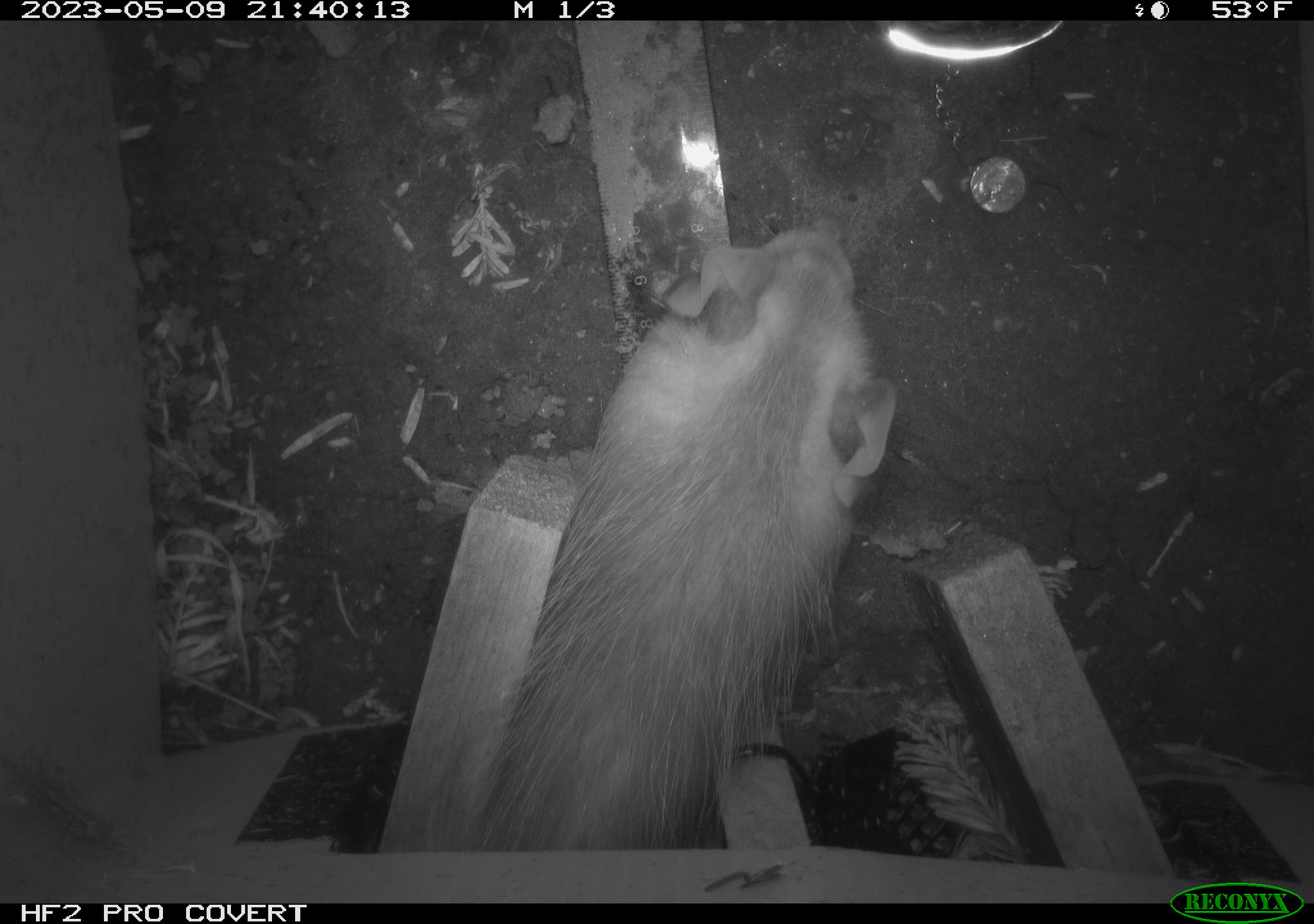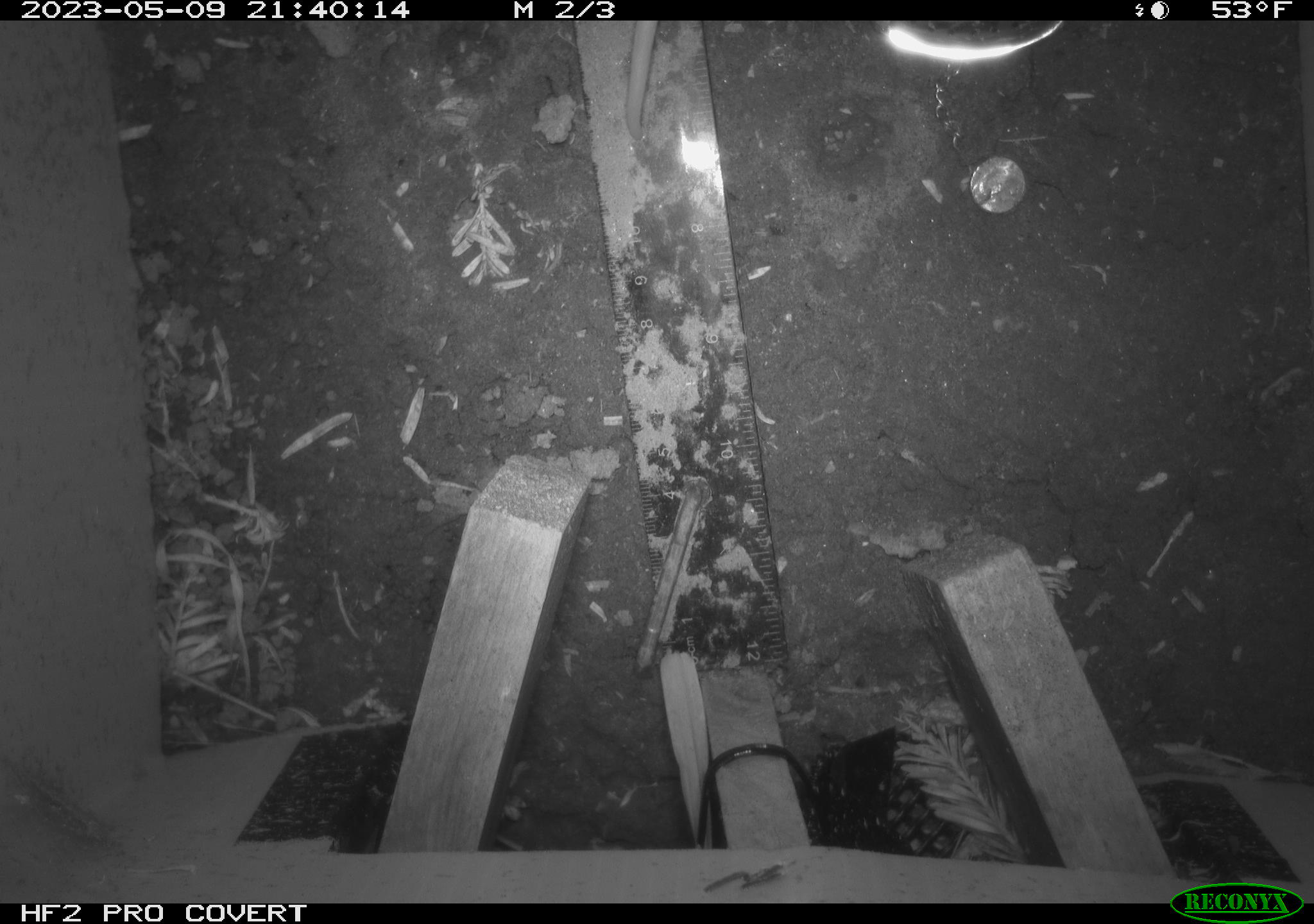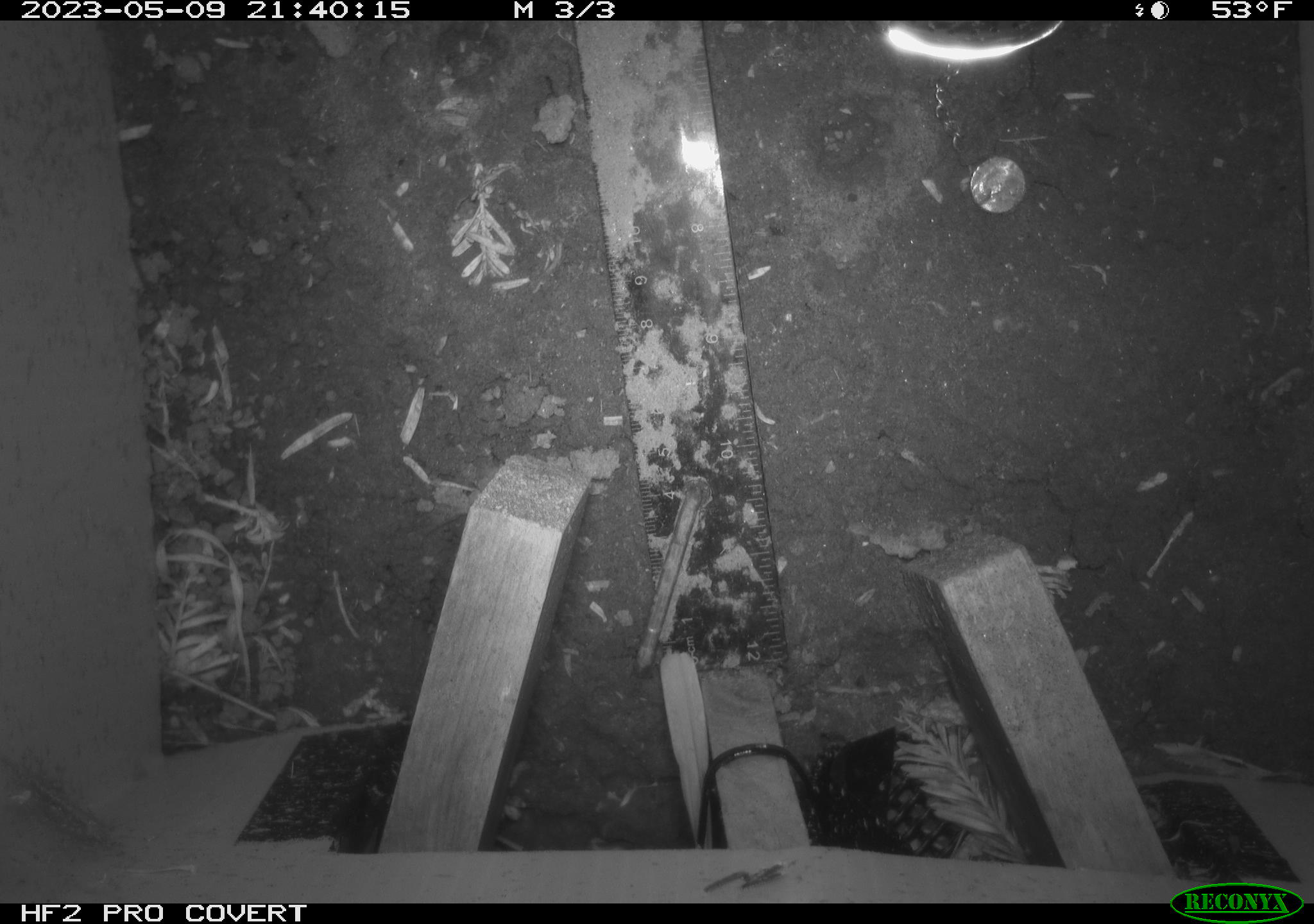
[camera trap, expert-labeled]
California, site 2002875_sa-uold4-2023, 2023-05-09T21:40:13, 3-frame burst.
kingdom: Animalia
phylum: Chordata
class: Mammalia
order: Didelphimorphia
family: Didelphidae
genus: Didelphis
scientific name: Didelphis virginiana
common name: virginia opossum